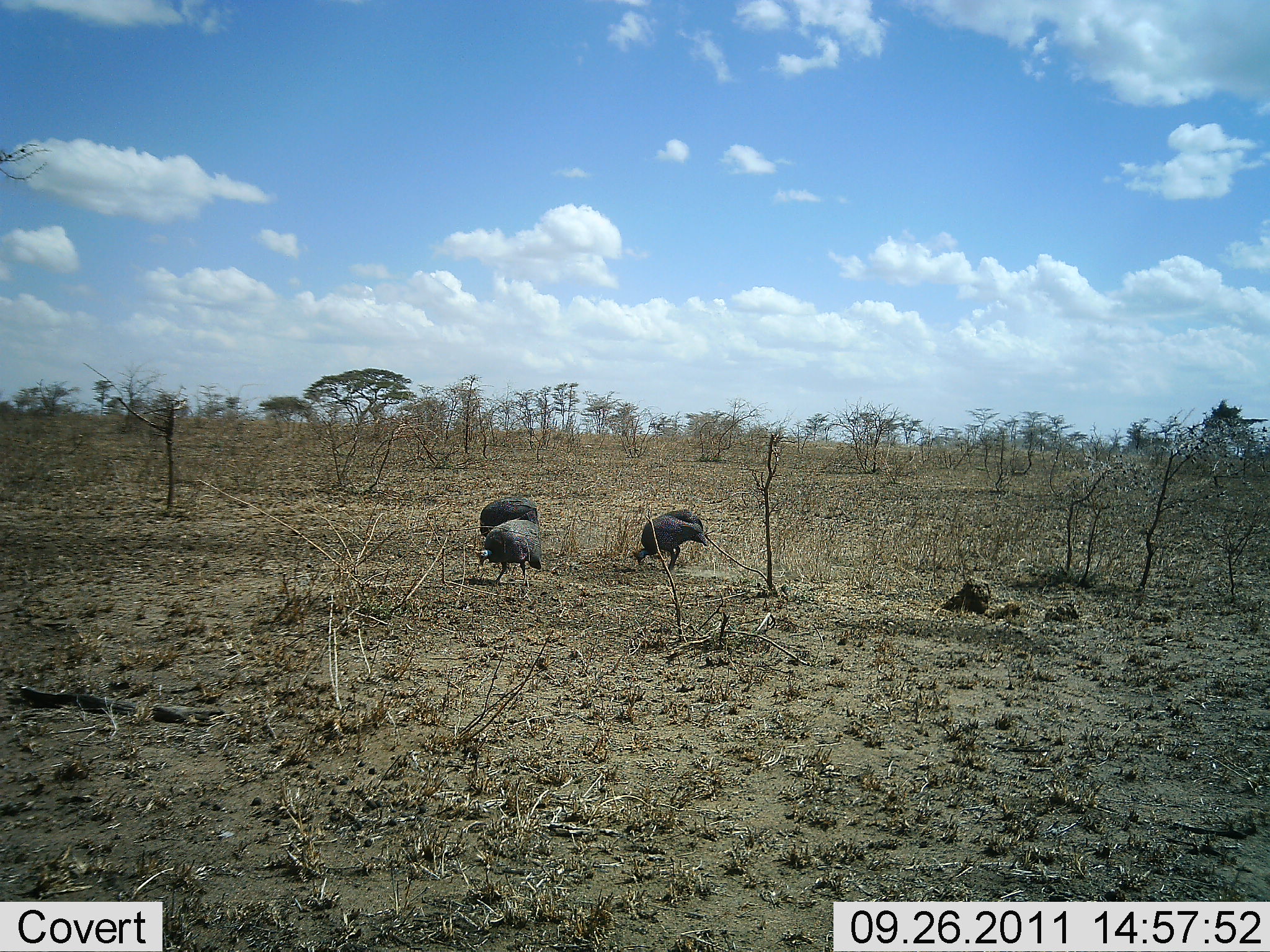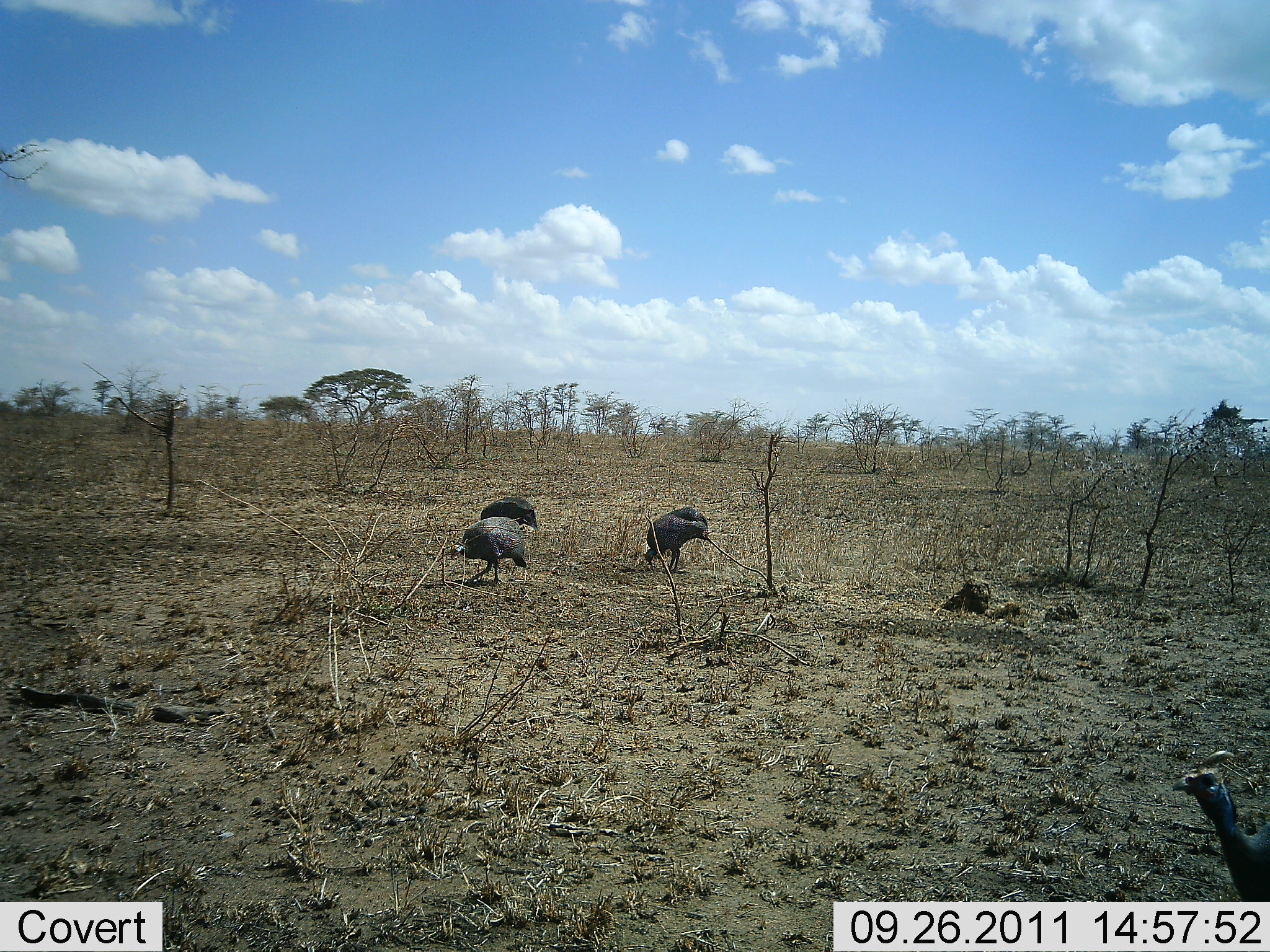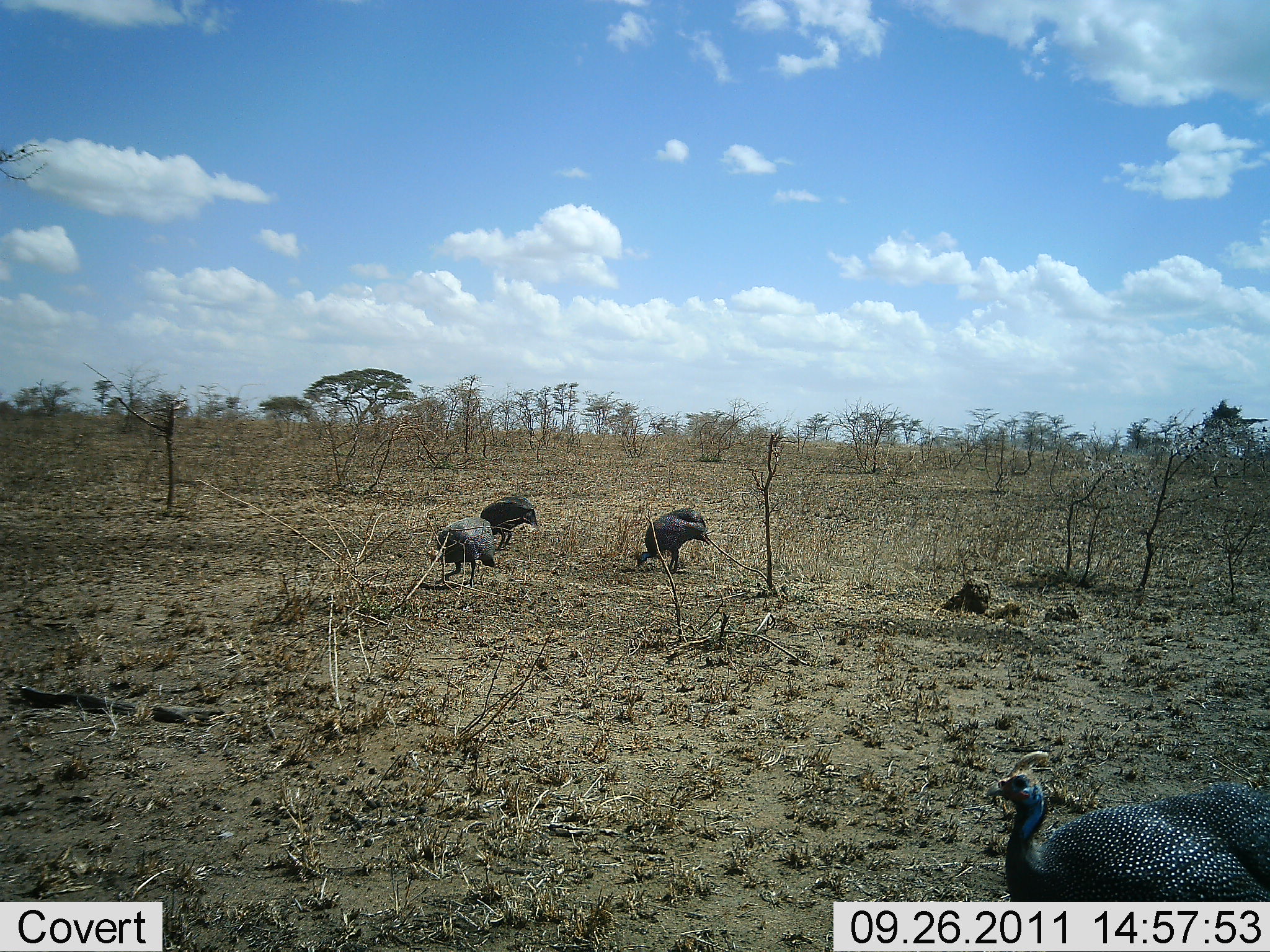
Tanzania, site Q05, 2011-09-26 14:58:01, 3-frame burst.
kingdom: Animalia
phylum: Chordata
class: Aves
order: Galliformes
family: Numididae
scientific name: Numididae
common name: guinea fowl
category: guineafowl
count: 4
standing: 14%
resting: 0%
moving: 50%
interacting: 0%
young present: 0%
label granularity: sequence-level